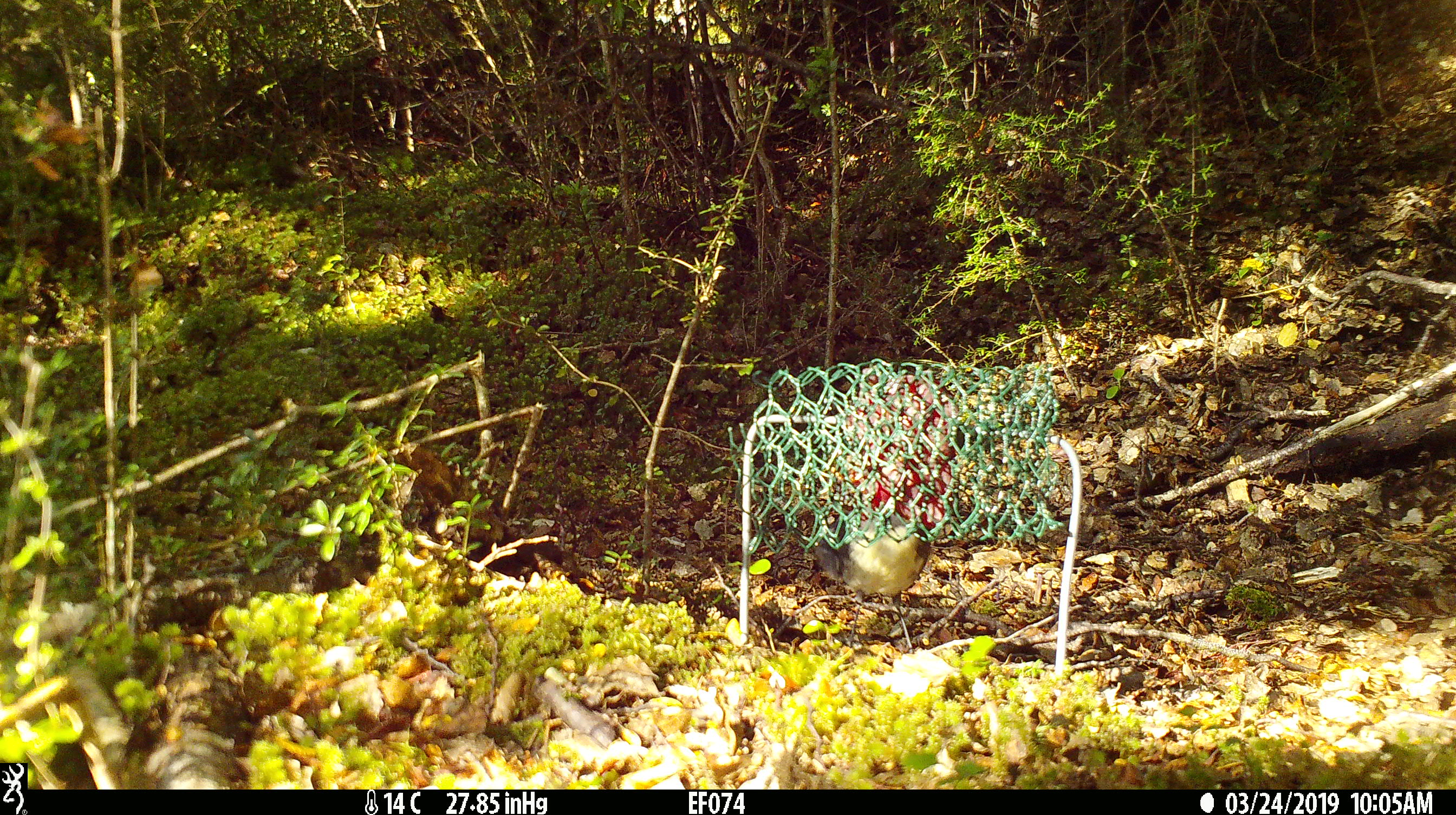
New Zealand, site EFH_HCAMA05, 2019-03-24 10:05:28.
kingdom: Animalia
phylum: Chordata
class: Aves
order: Passeriformes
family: Petroicidae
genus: Petroica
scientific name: Petroica australis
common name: new zealand robin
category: robin